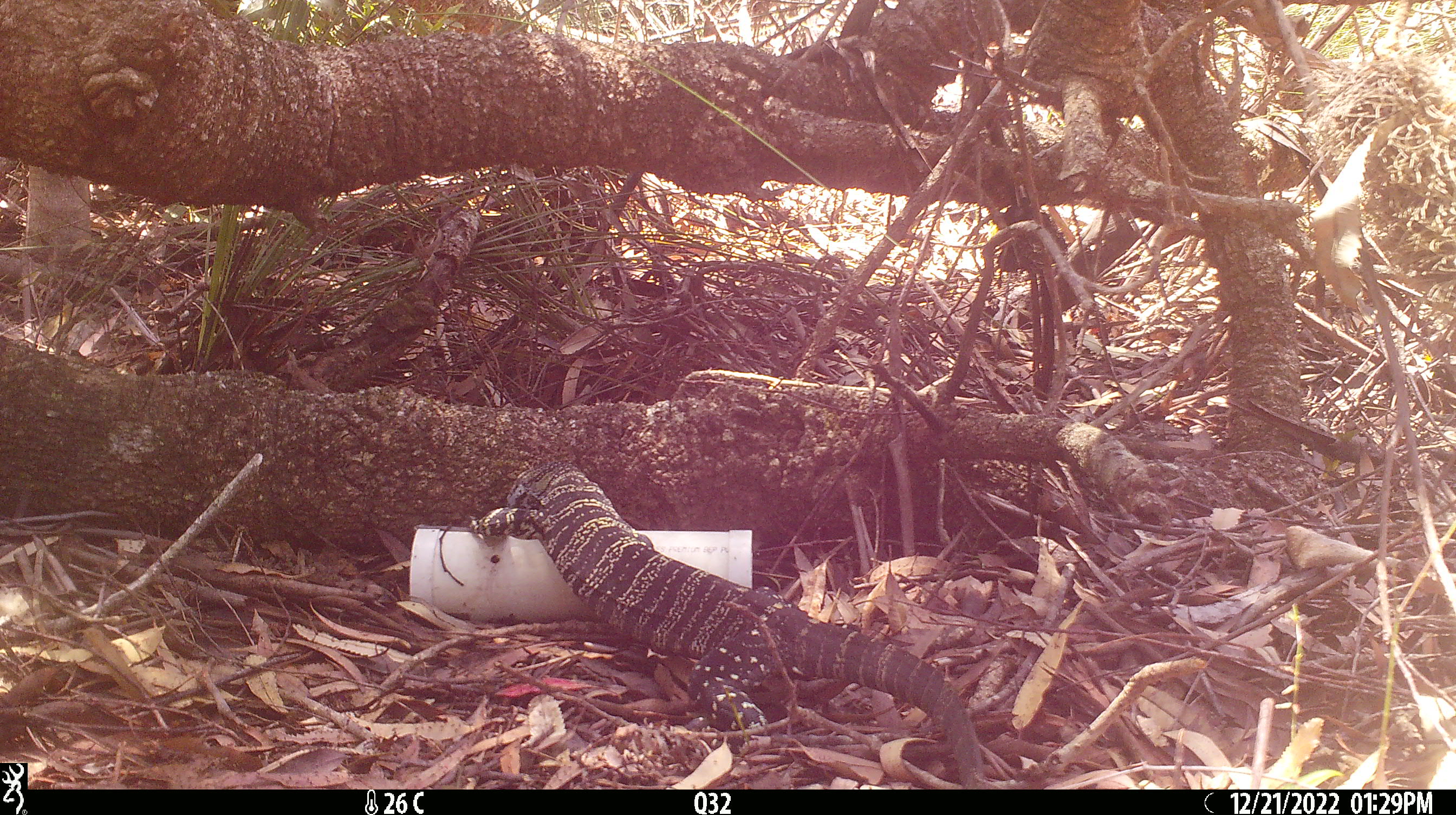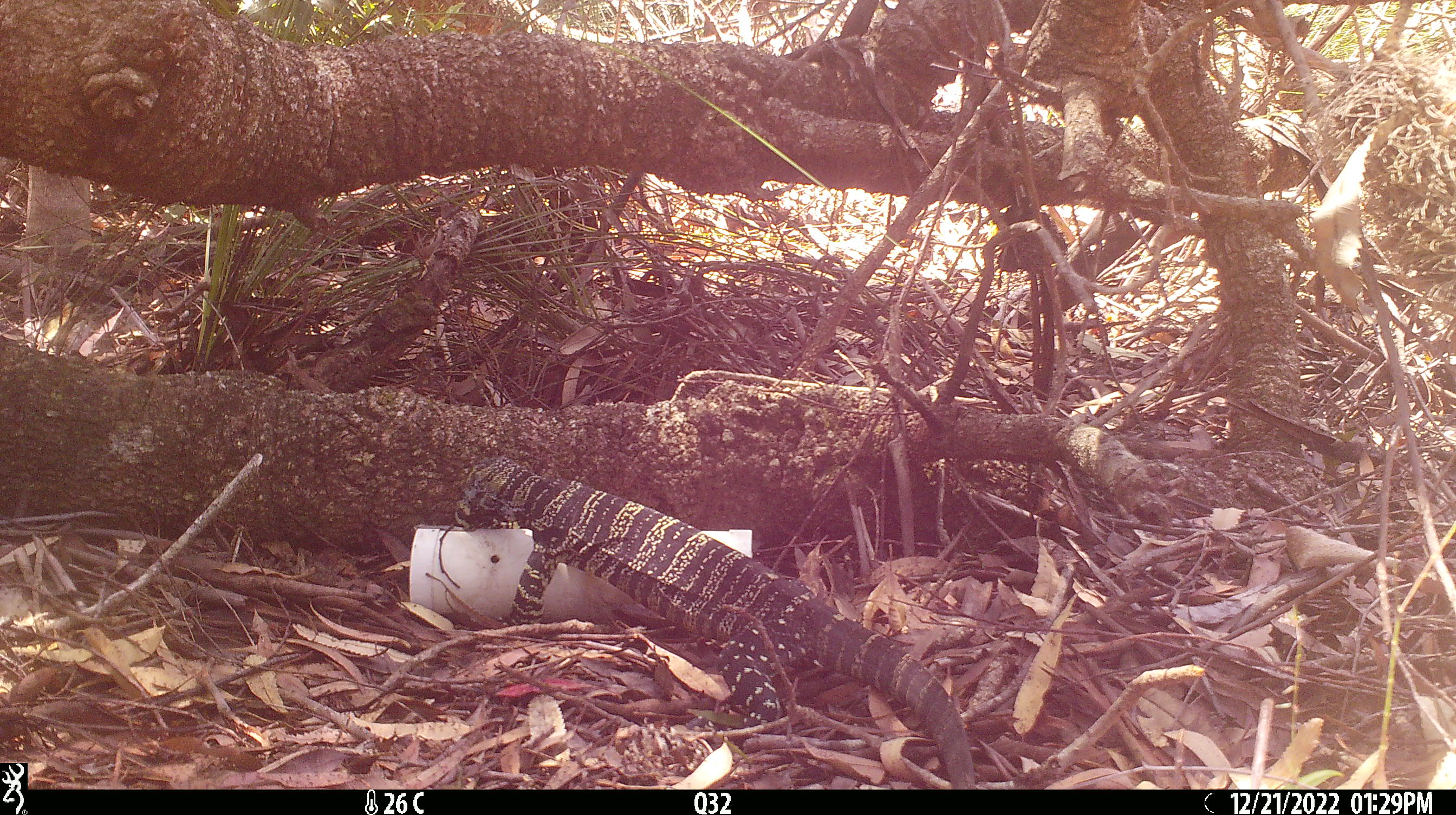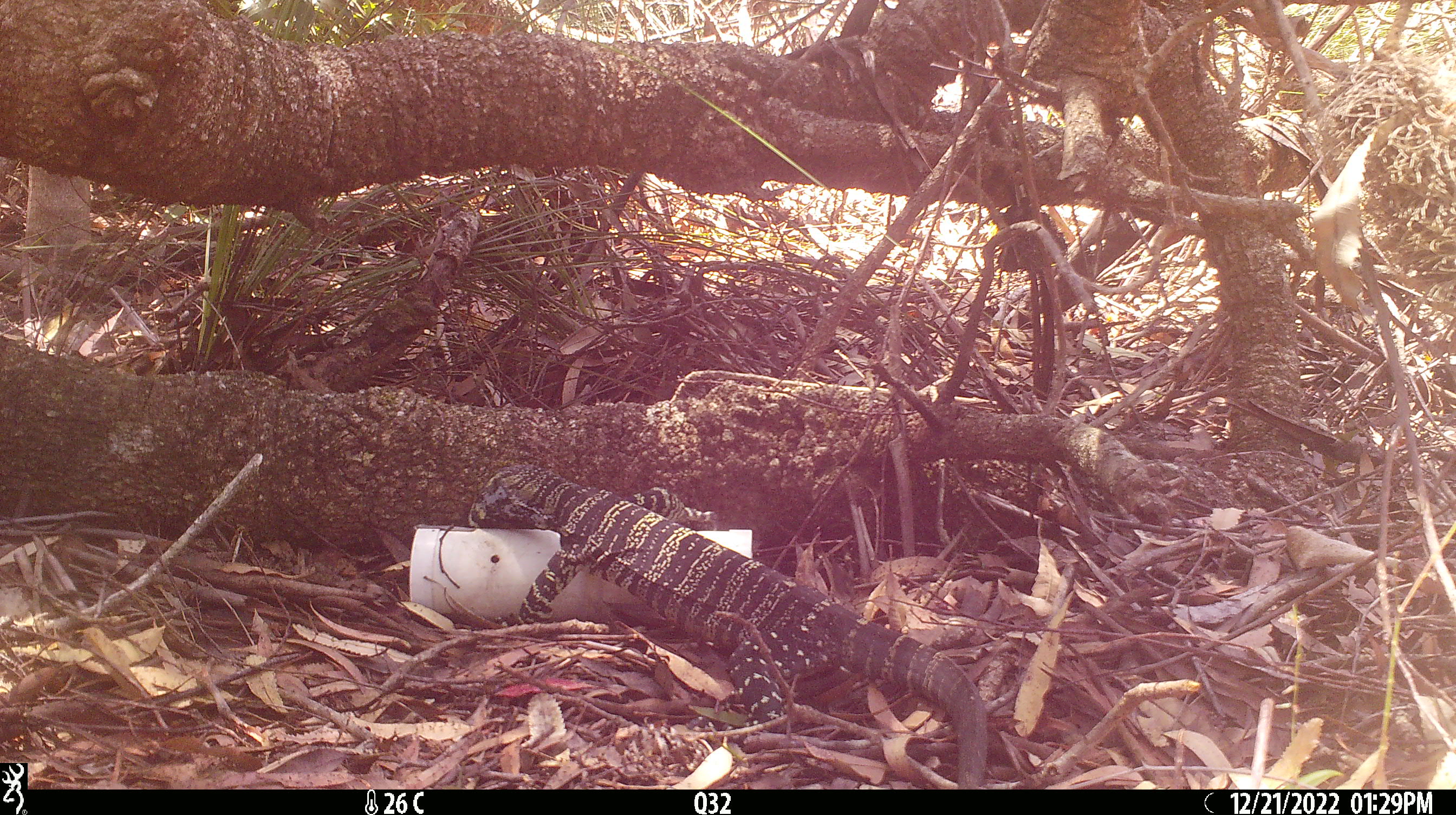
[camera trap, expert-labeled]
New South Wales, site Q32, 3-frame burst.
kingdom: Animalia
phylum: Chordata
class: Reptilia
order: Squamata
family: Varanidae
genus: Varanus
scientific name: Varanus varius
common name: lace monitor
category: goanna